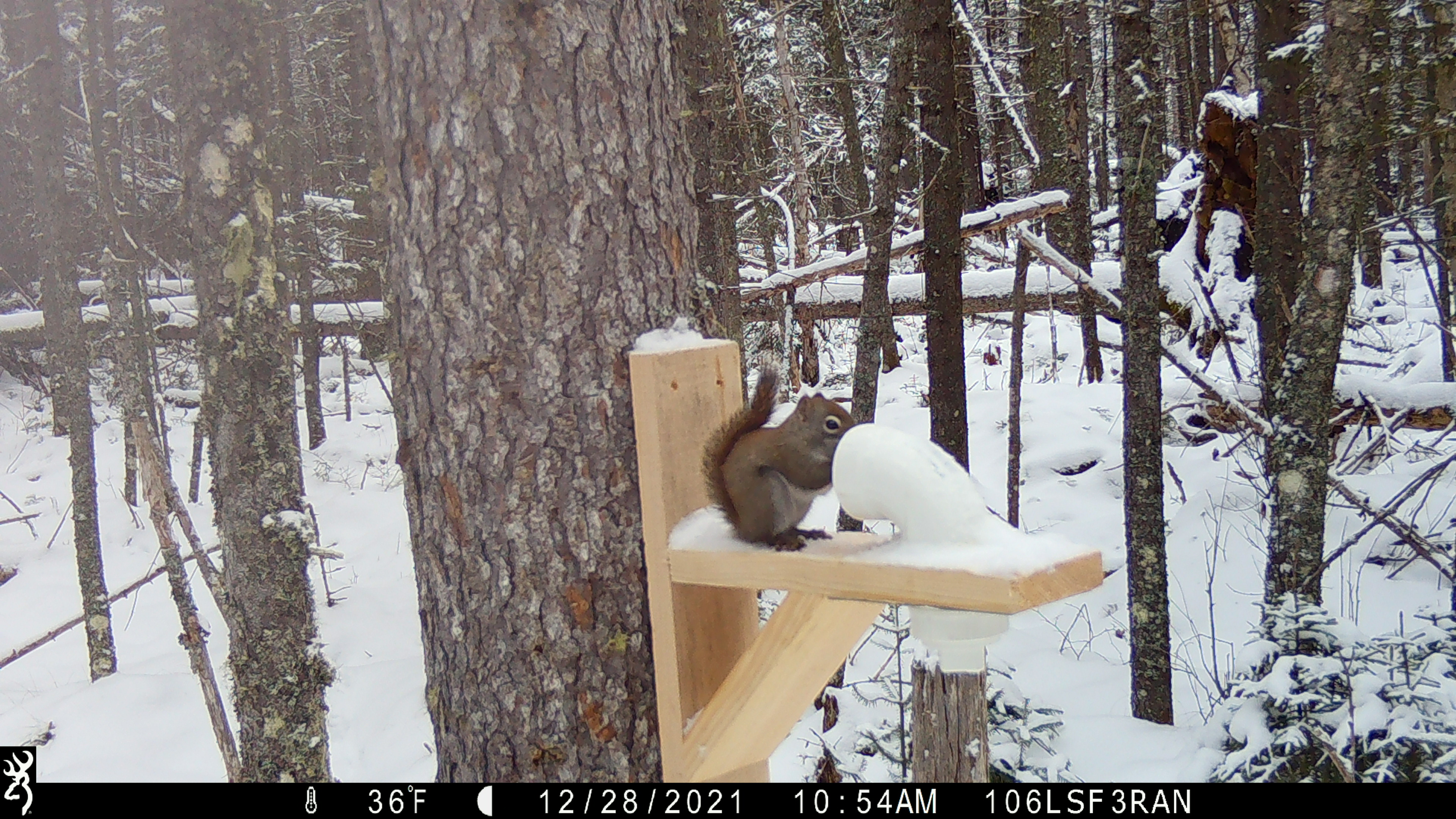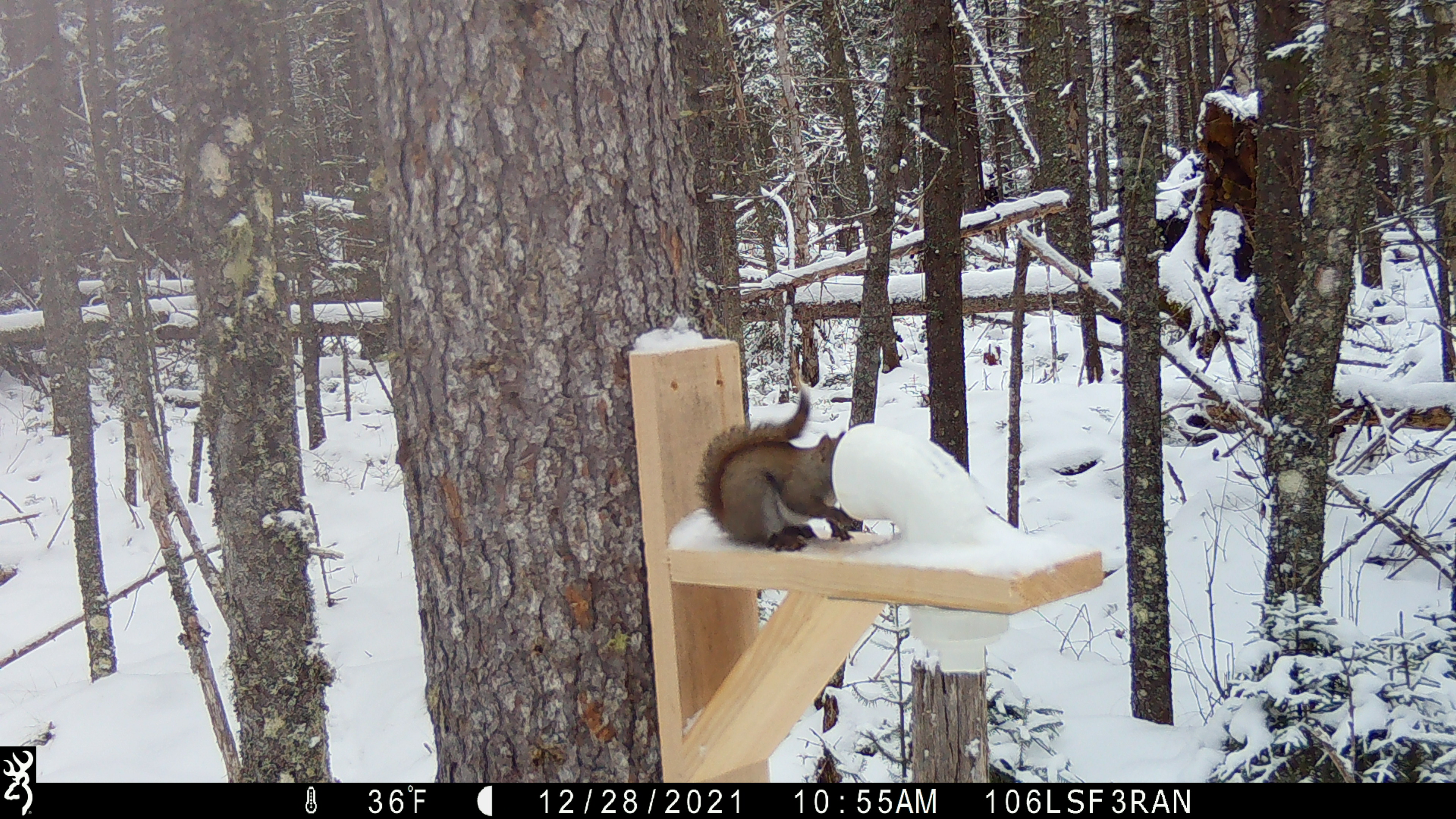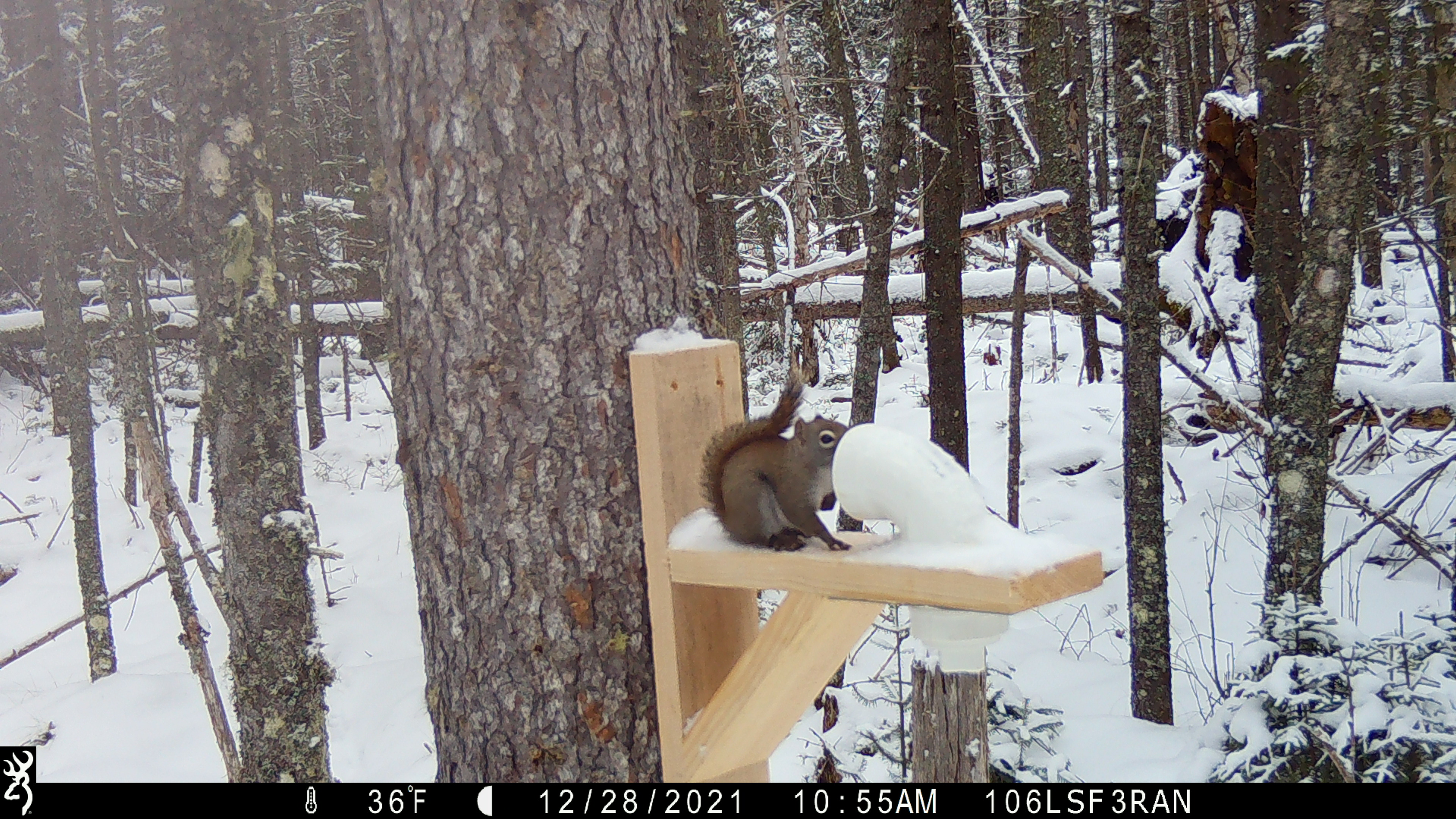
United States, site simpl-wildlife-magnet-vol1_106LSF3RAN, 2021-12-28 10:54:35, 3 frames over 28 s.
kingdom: Animalia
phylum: Chordata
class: Mammalia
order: Rodentia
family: Sciuridae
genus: Tamiasciurus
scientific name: Tamiasciurus hudsonicus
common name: red squirrel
Red squirrel (Tamiasciurus hudsonicus).